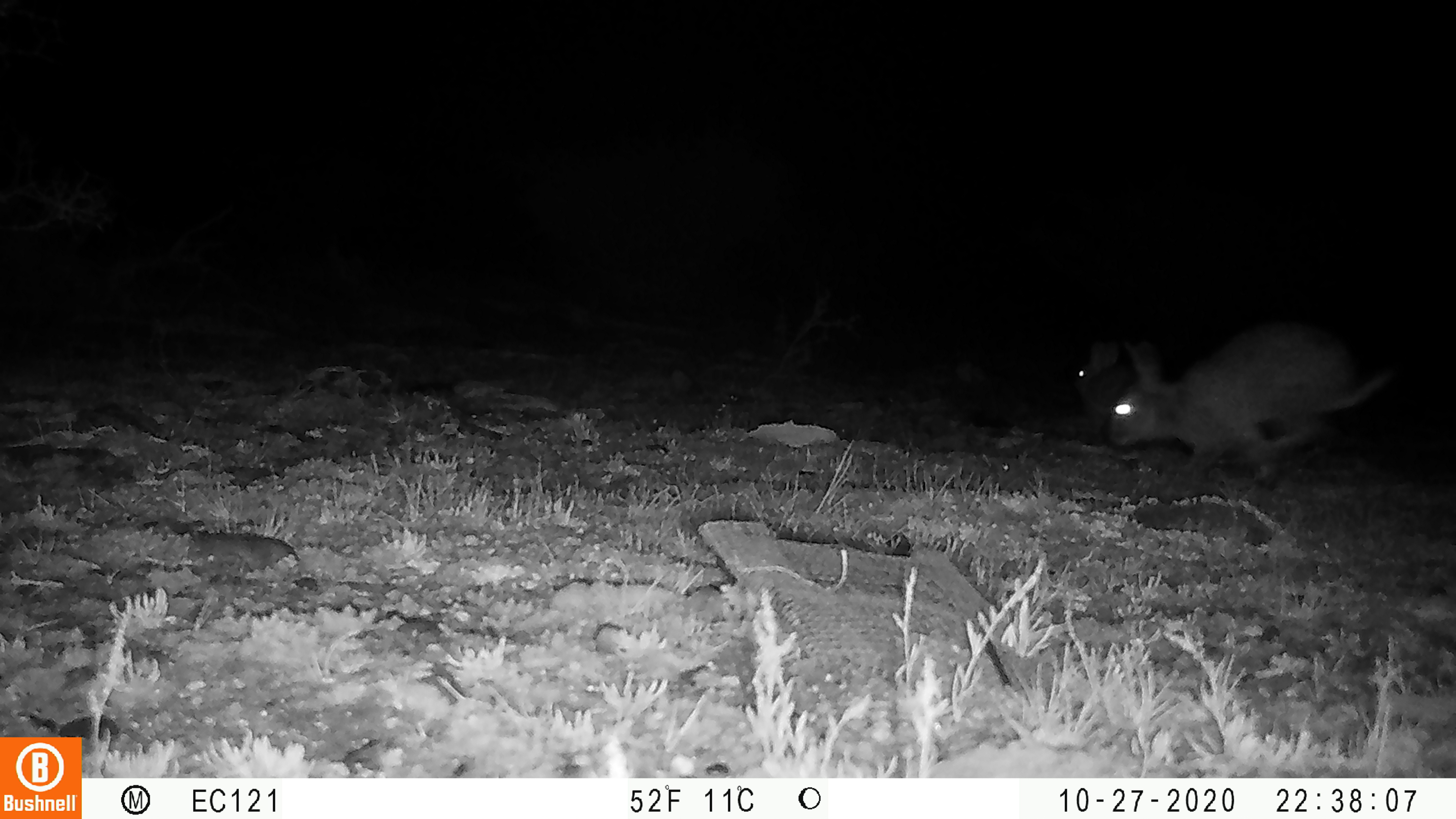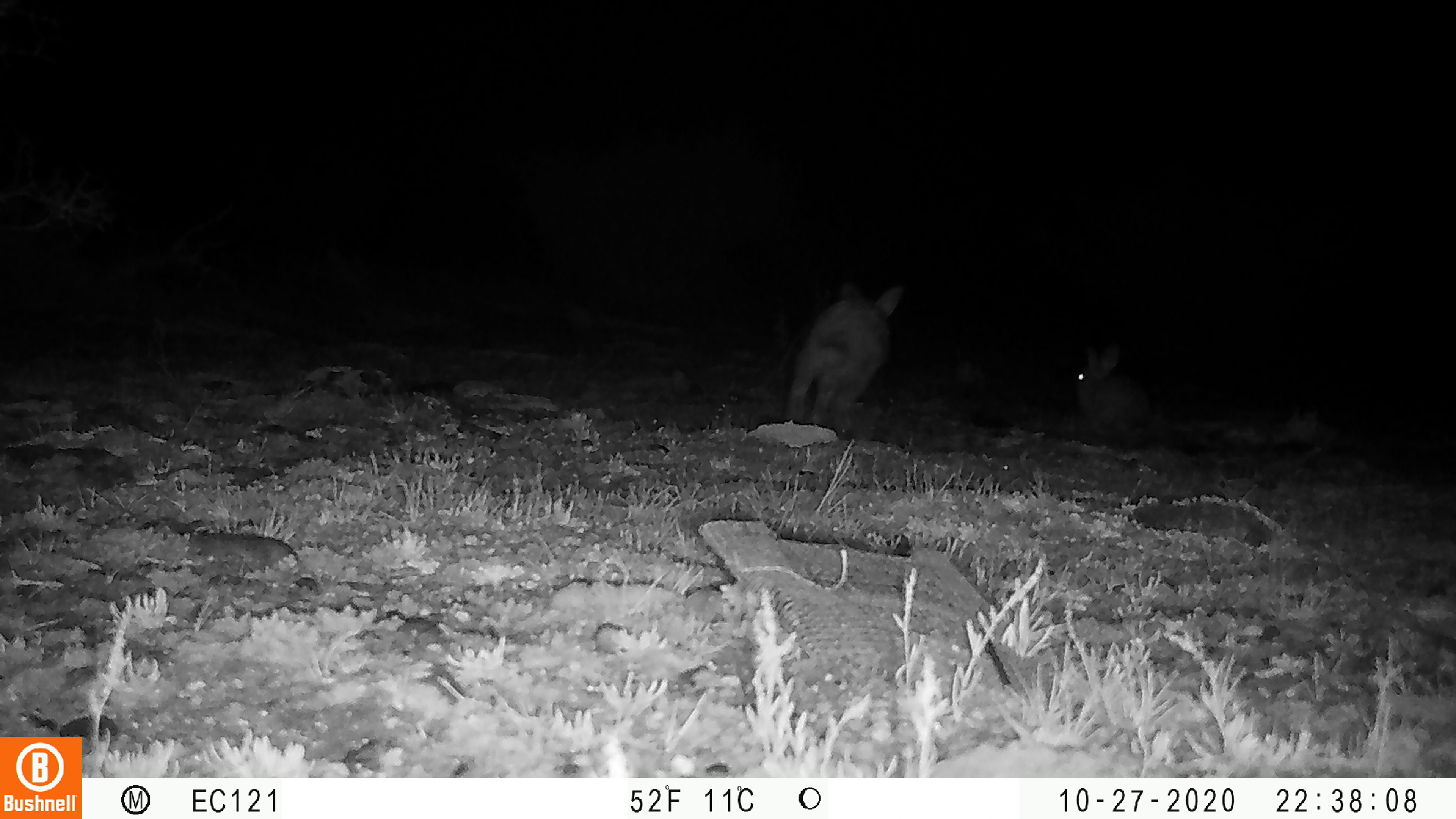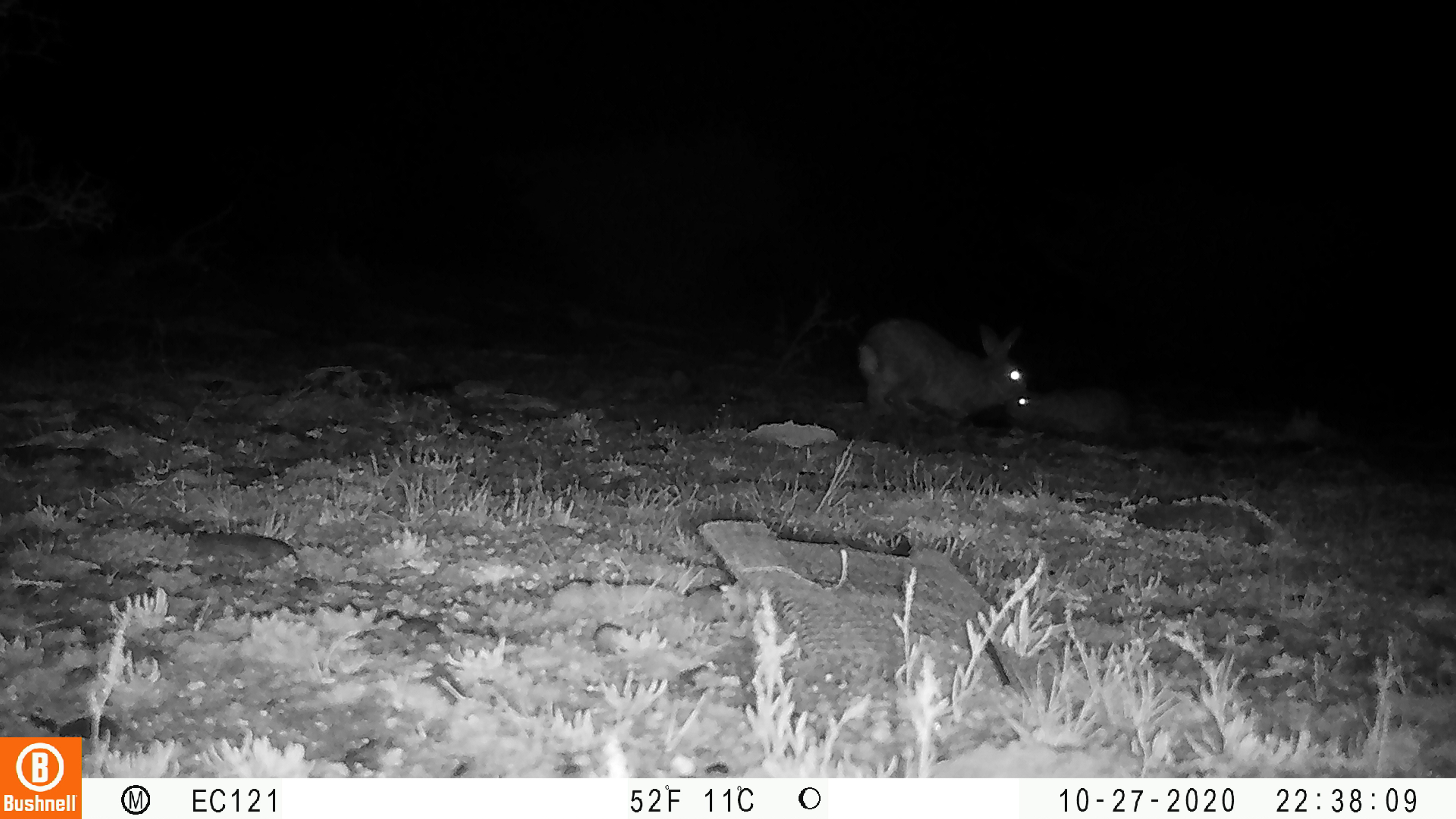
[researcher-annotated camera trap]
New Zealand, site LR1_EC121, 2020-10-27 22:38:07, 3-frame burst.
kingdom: Animalia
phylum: Chordata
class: Mammalia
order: Lagomorpha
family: Leporidae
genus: Oryctolagus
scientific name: Oryctolagus cuniculus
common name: european rabbit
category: rabbit